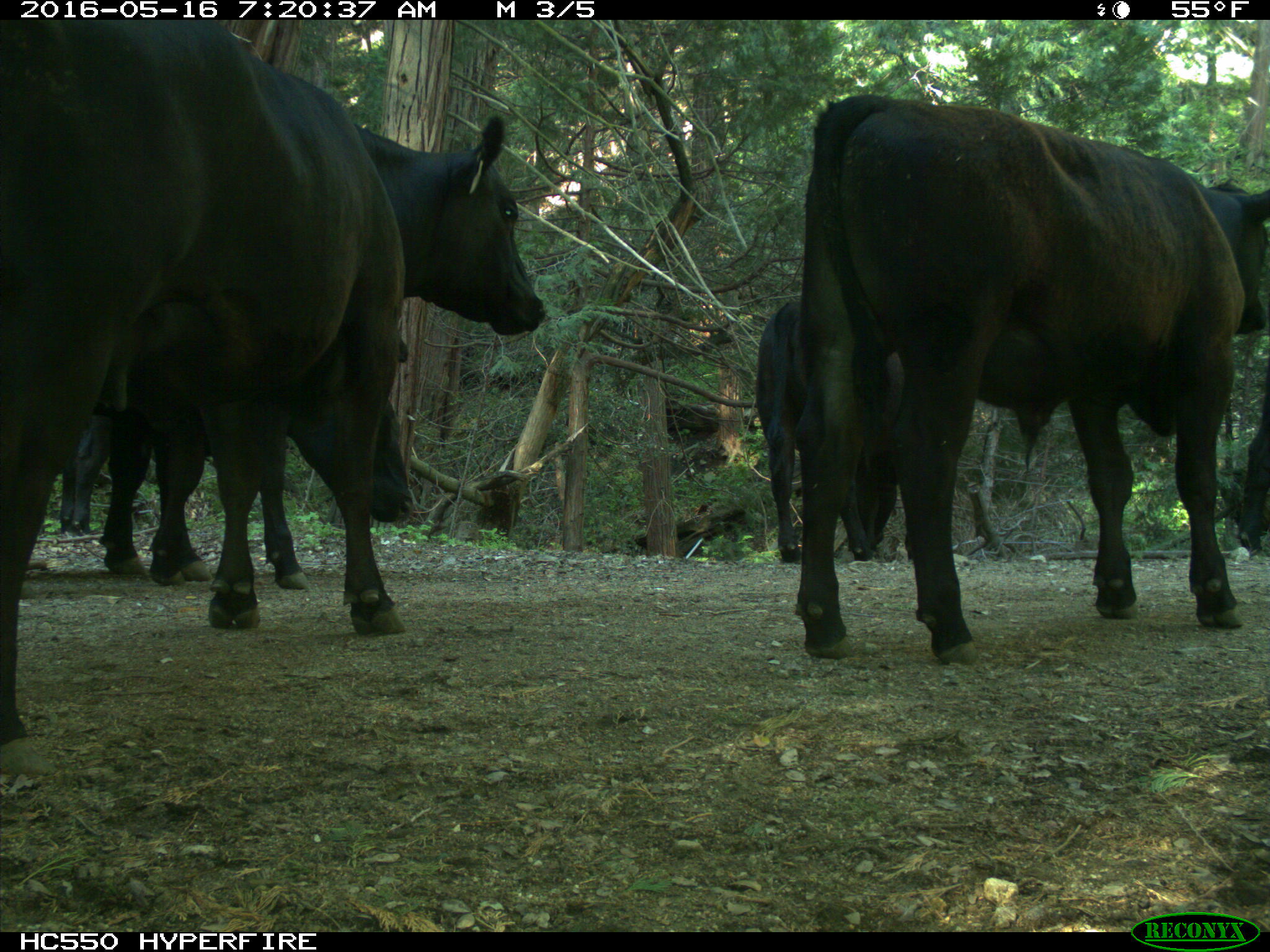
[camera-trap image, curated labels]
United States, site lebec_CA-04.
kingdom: Animalia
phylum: Chordata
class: Mammalia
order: Artiodactyla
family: Bovidae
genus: Bos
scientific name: Bos taurus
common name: domestic cow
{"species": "Bos taurus (domestic cow)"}